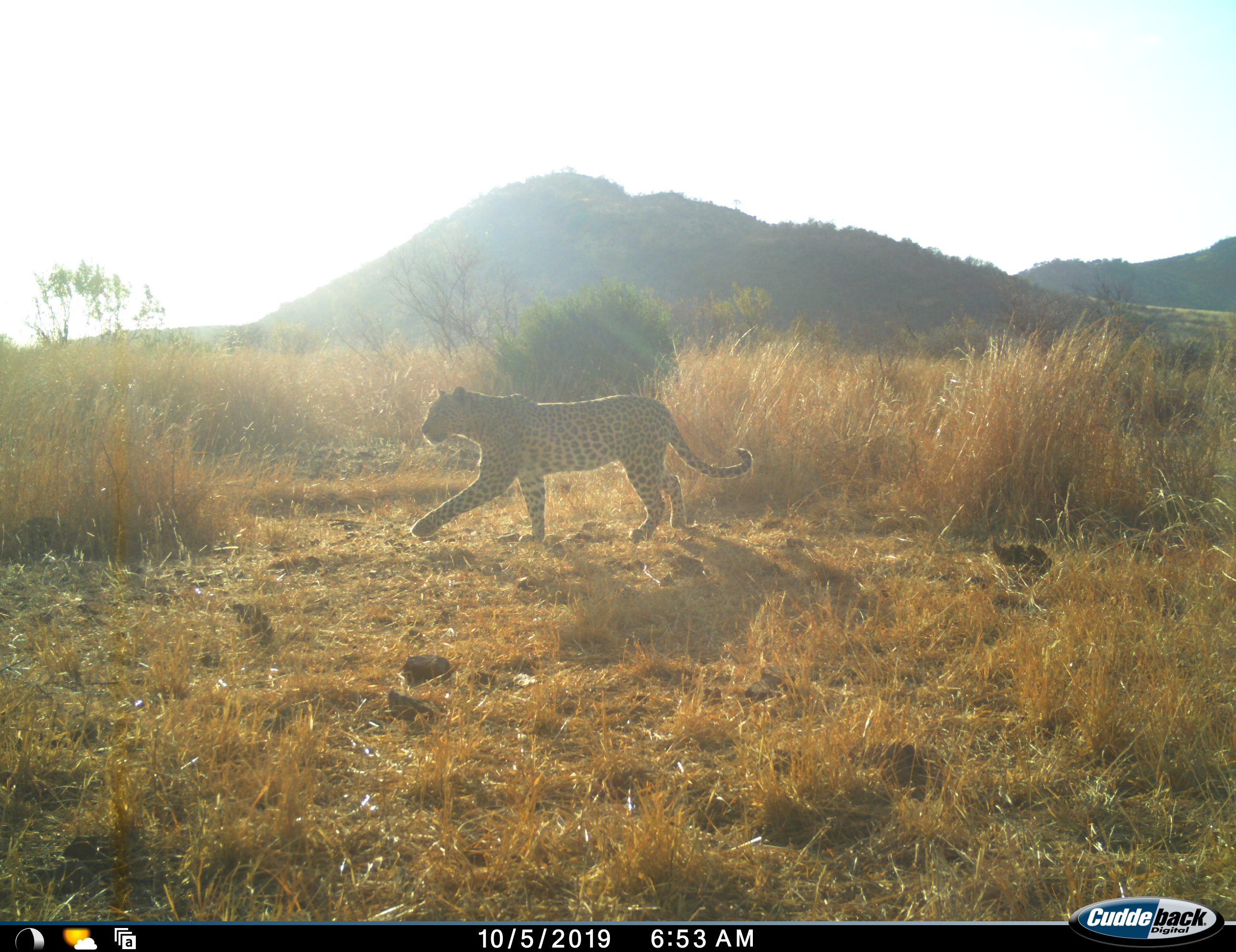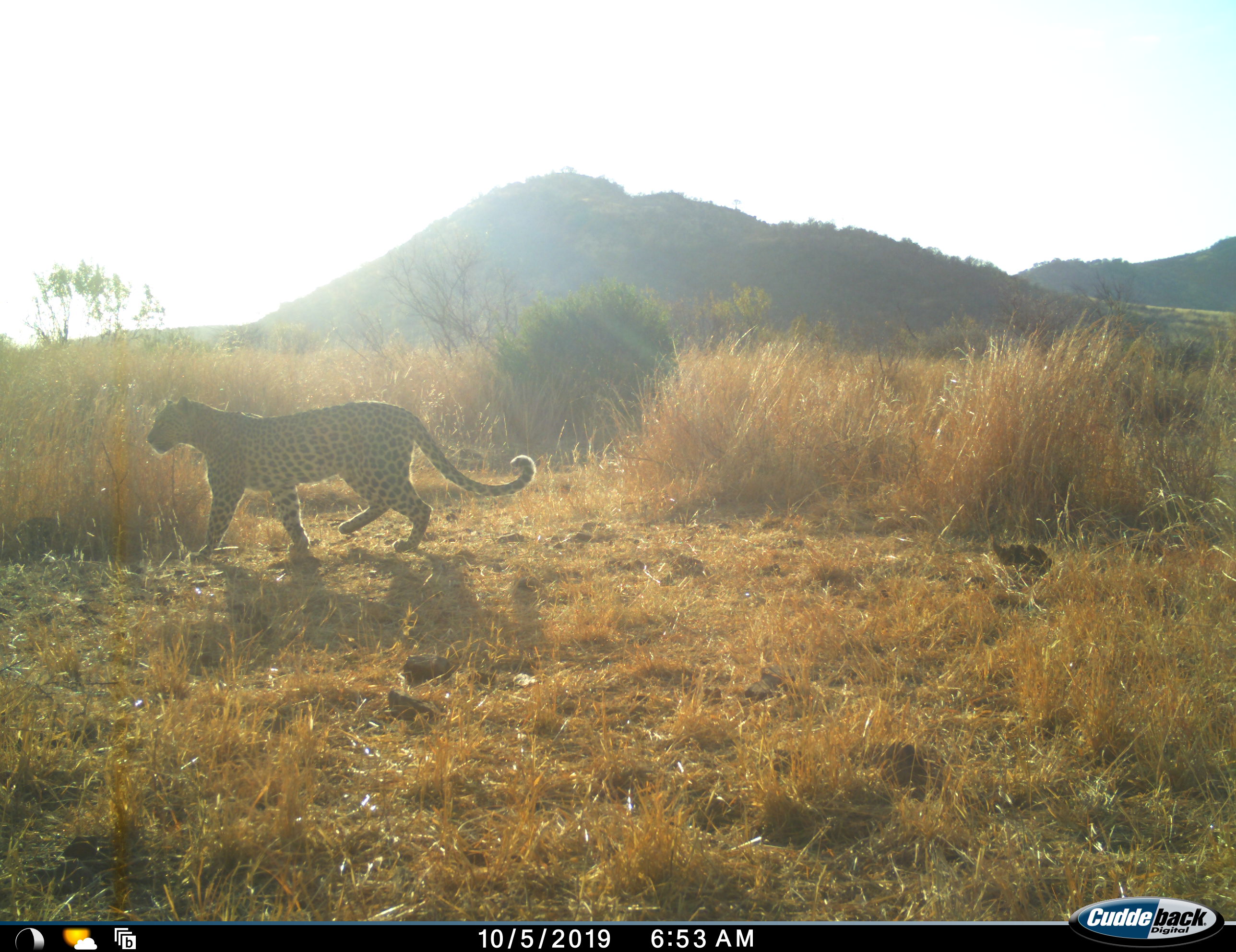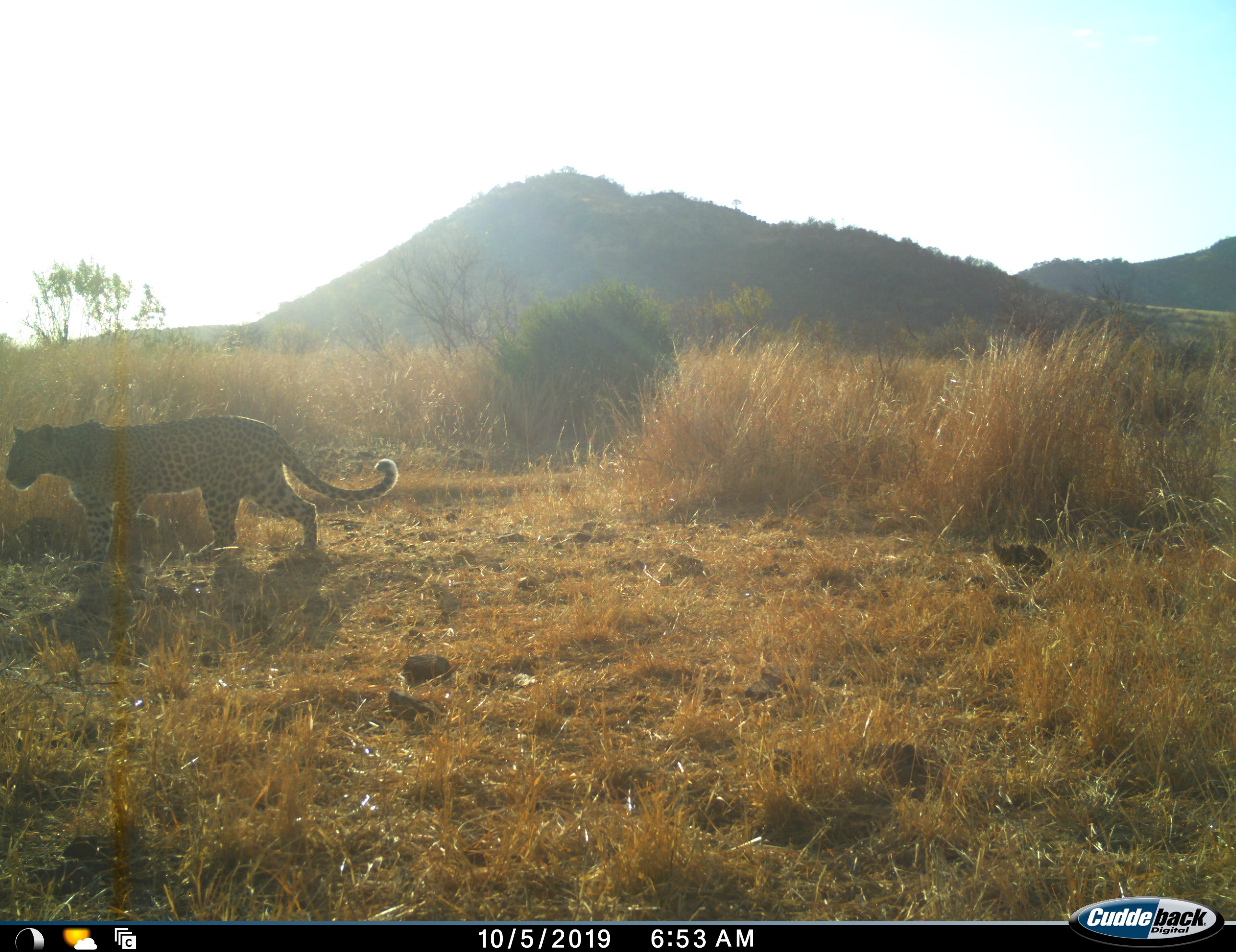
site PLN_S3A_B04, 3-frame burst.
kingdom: Animalia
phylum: Chordata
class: Mammalia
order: Carnivora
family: Felidae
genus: Panthera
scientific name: Panthera pardus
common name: leopard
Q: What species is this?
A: Leopard (Panthera pardus).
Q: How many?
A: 1.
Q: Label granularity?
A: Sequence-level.